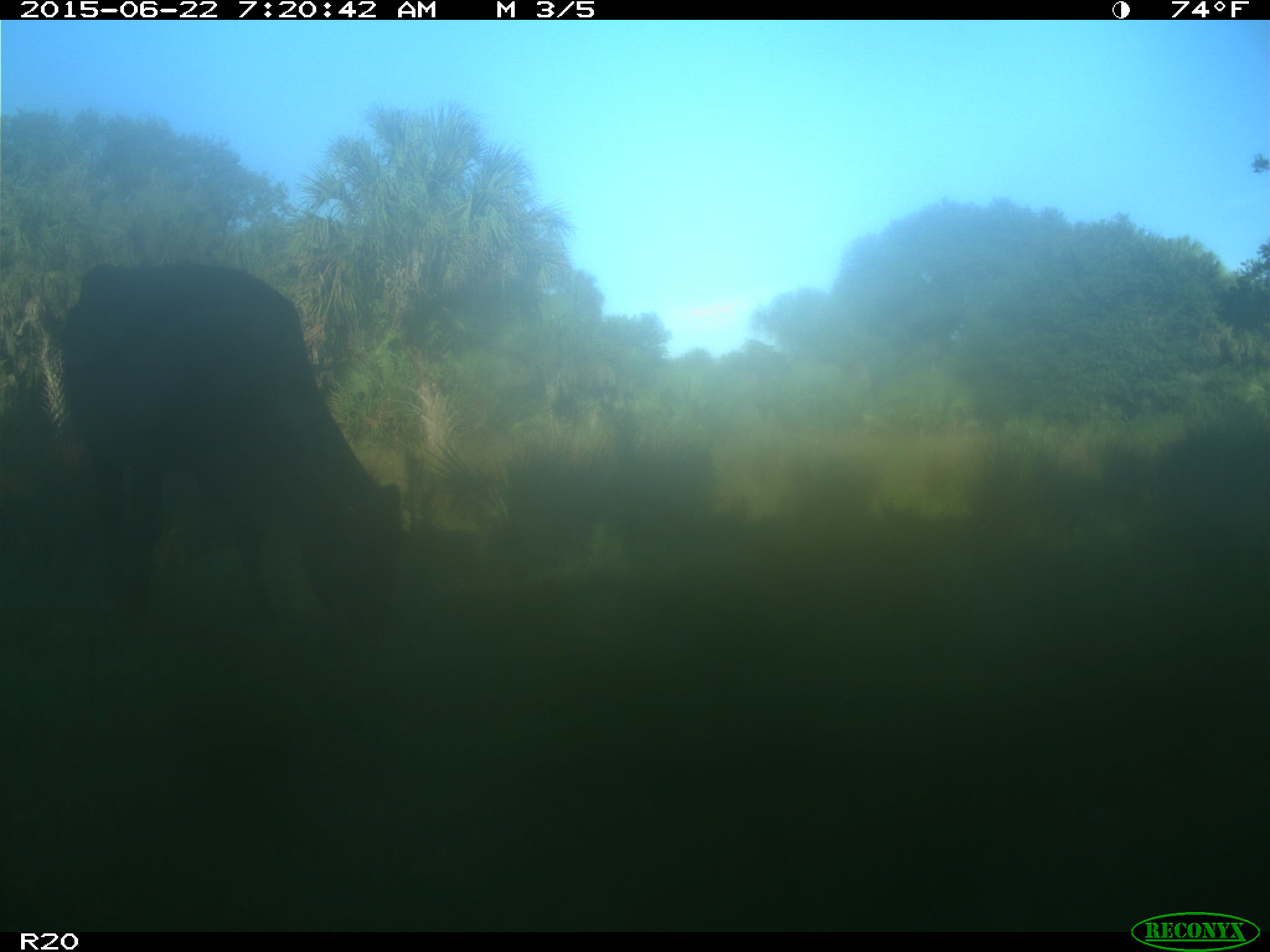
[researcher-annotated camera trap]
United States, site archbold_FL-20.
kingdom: Animalia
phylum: Chordata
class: Mammalia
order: Artiodactyla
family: Bovidae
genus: Bos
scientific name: Bos taurus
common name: domestic cow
Bos taurus (domestic cow).